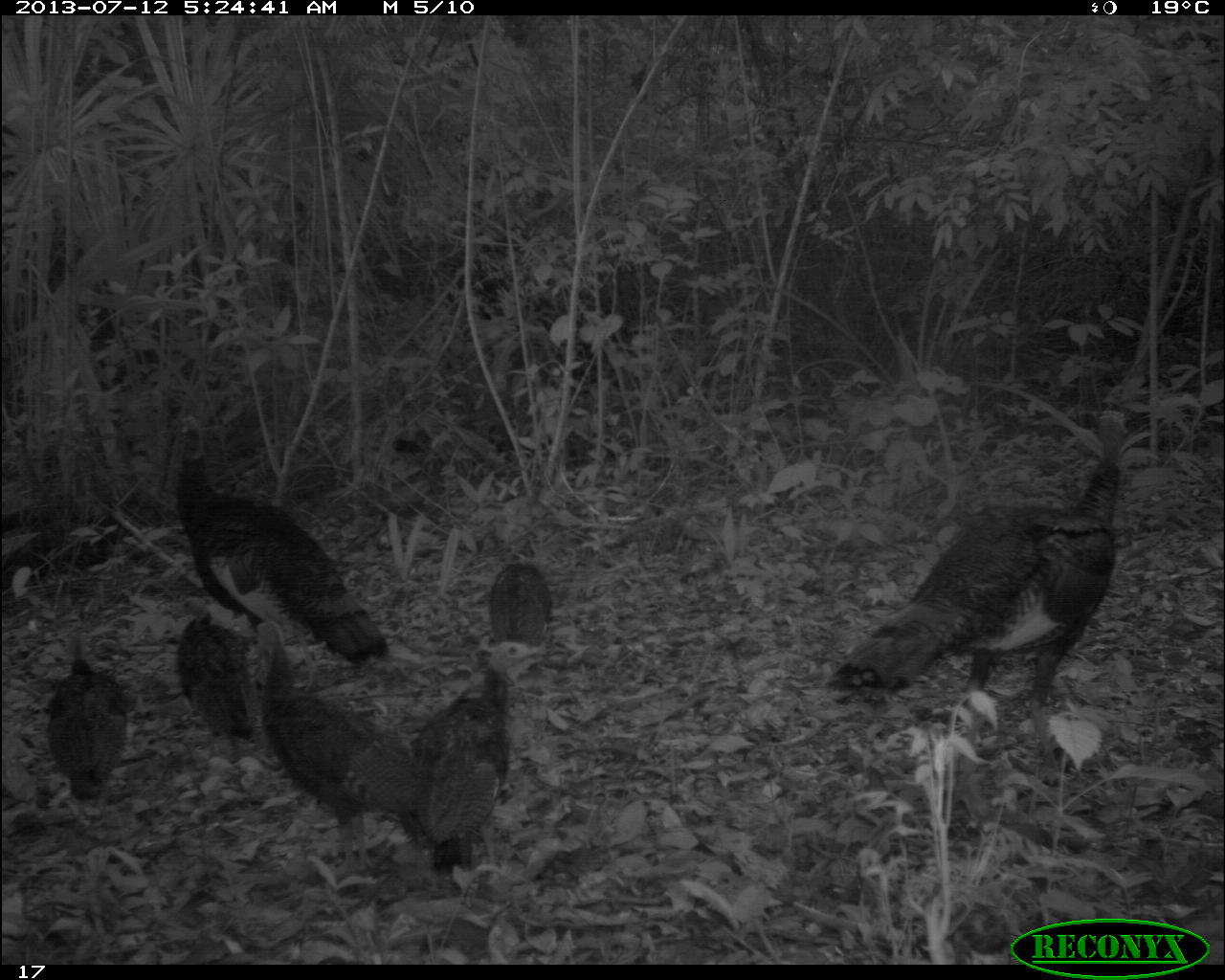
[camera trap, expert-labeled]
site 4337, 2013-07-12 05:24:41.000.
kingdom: Animalia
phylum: Chordata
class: Aves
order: Galliformes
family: Phasianidae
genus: Meleagris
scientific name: Meleagris ocellata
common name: ocellated turkey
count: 7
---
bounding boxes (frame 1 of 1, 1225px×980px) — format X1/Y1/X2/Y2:
meleagris ocellata: 824/406/1128/785; 176/420/389/669; 254/619/412/862; 409/665/512/882; 46/623/129/801; 168/595/257/759; 488/557/554/683